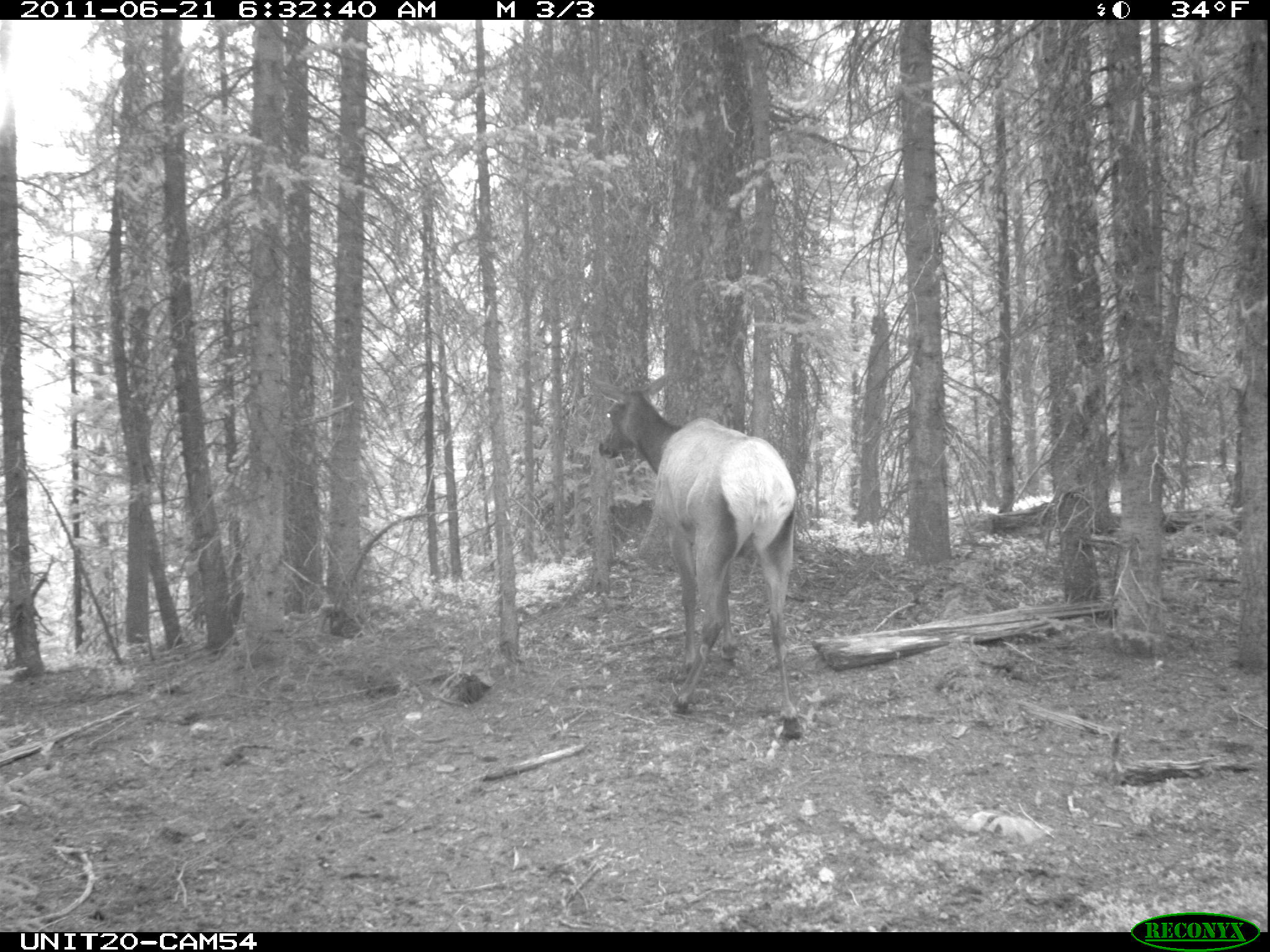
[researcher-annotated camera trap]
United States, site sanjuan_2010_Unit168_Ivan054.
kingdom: Animalia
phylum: Chordata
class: Mammalia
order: Artiodactyla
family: Cervidae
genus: Cervus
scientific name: Cervus elaphus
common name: red deer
Cervus elaphus (red deer).